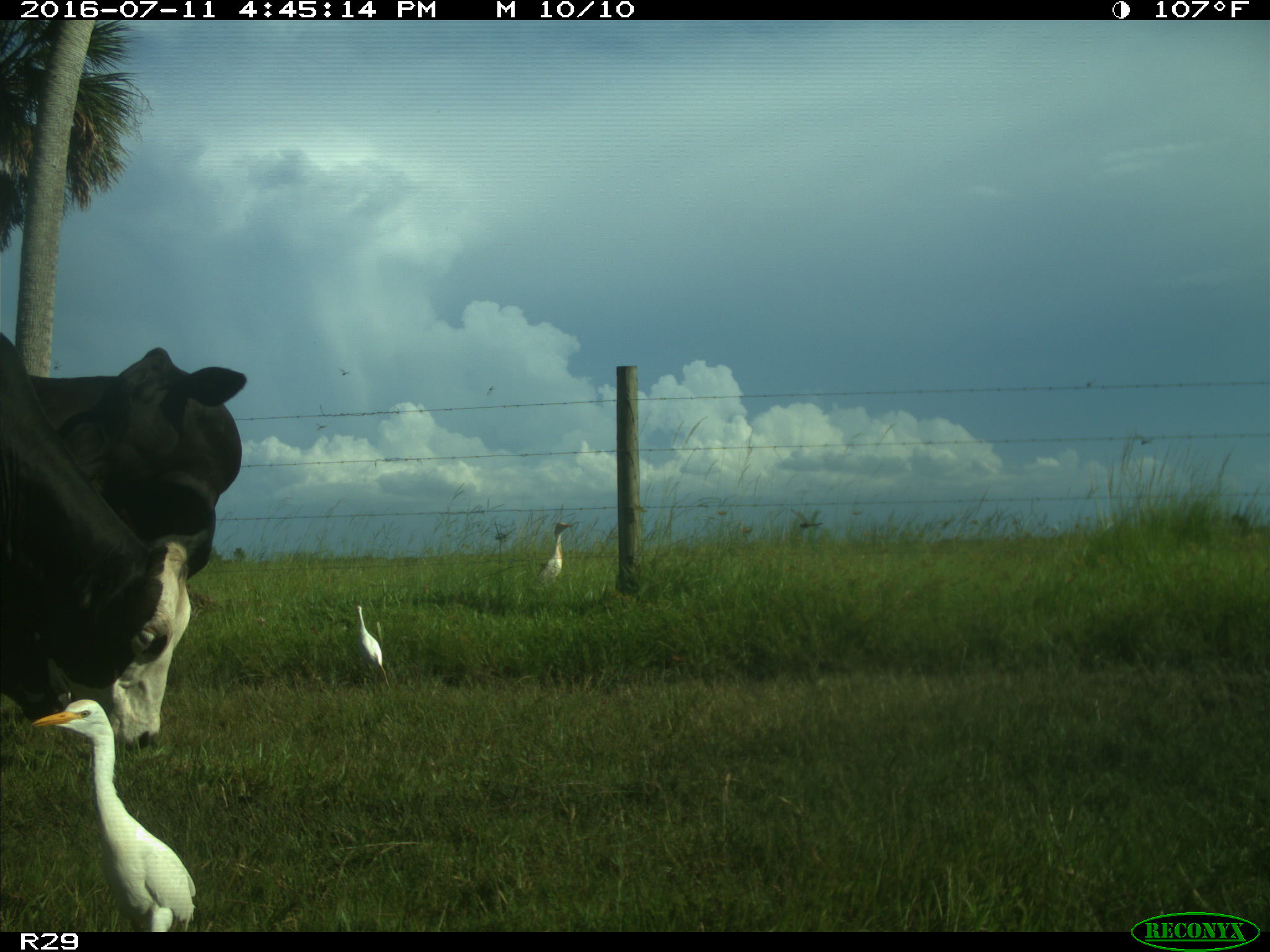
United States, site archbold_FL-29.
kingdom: Animalia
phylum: Chordata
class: Mammalia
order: Artiodactyla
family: Bovidae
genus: Bos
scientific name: Bos taurus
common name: domestic cow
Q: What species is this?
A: Bos taurus (domestic cow).